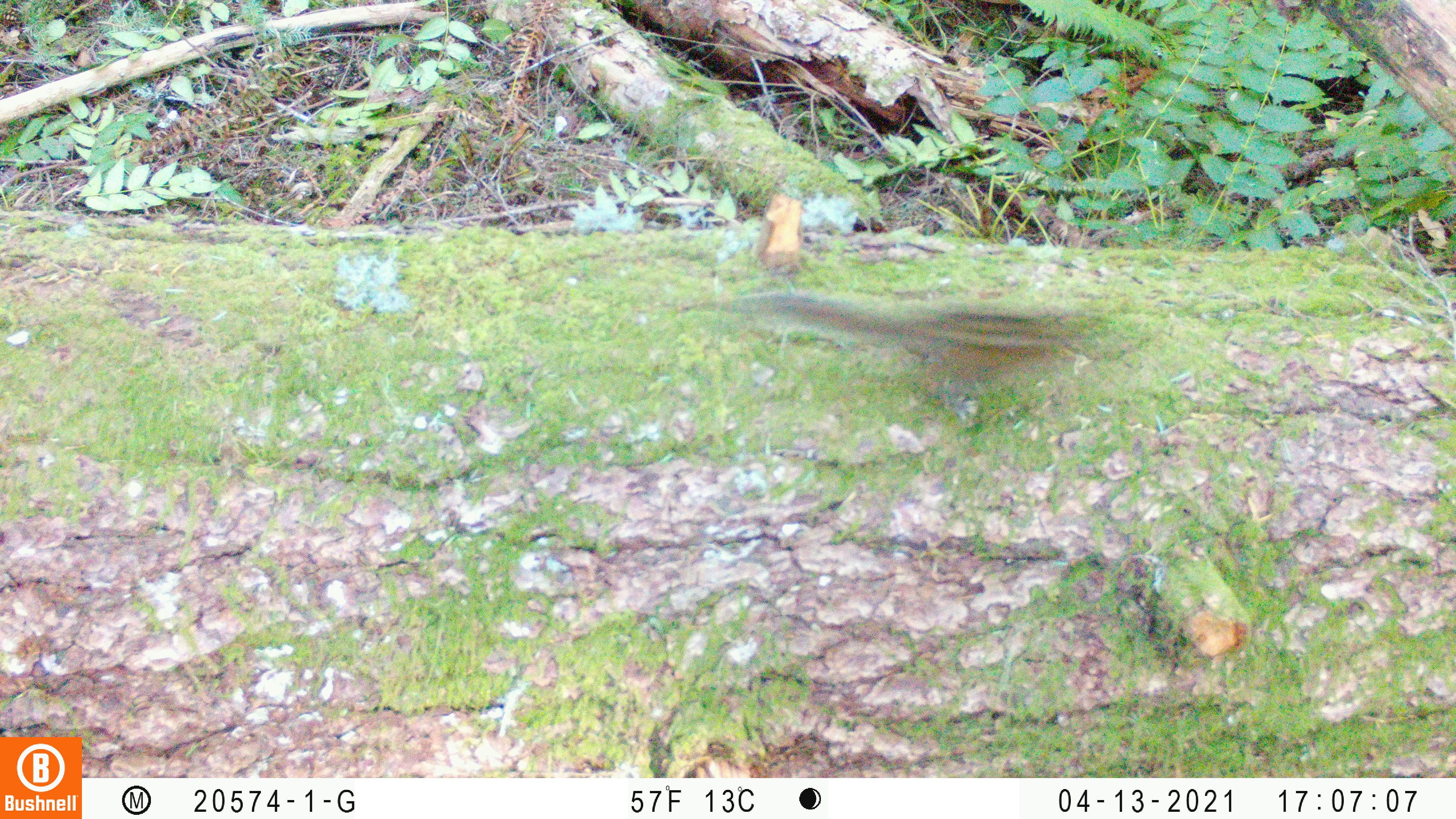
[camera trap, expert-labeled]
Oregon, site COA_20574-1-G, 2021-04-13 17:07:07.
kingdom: Animalia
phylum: Chordata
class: Mammalia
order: Rodentia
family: Sciuridae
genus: Neotamias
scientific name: Neotamias townsendii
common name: townsend's chipmunk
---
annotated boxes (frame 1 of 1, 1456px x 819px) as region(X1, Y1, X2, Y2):
townsend's chipmunk: region(730, 292, 1084, 391)